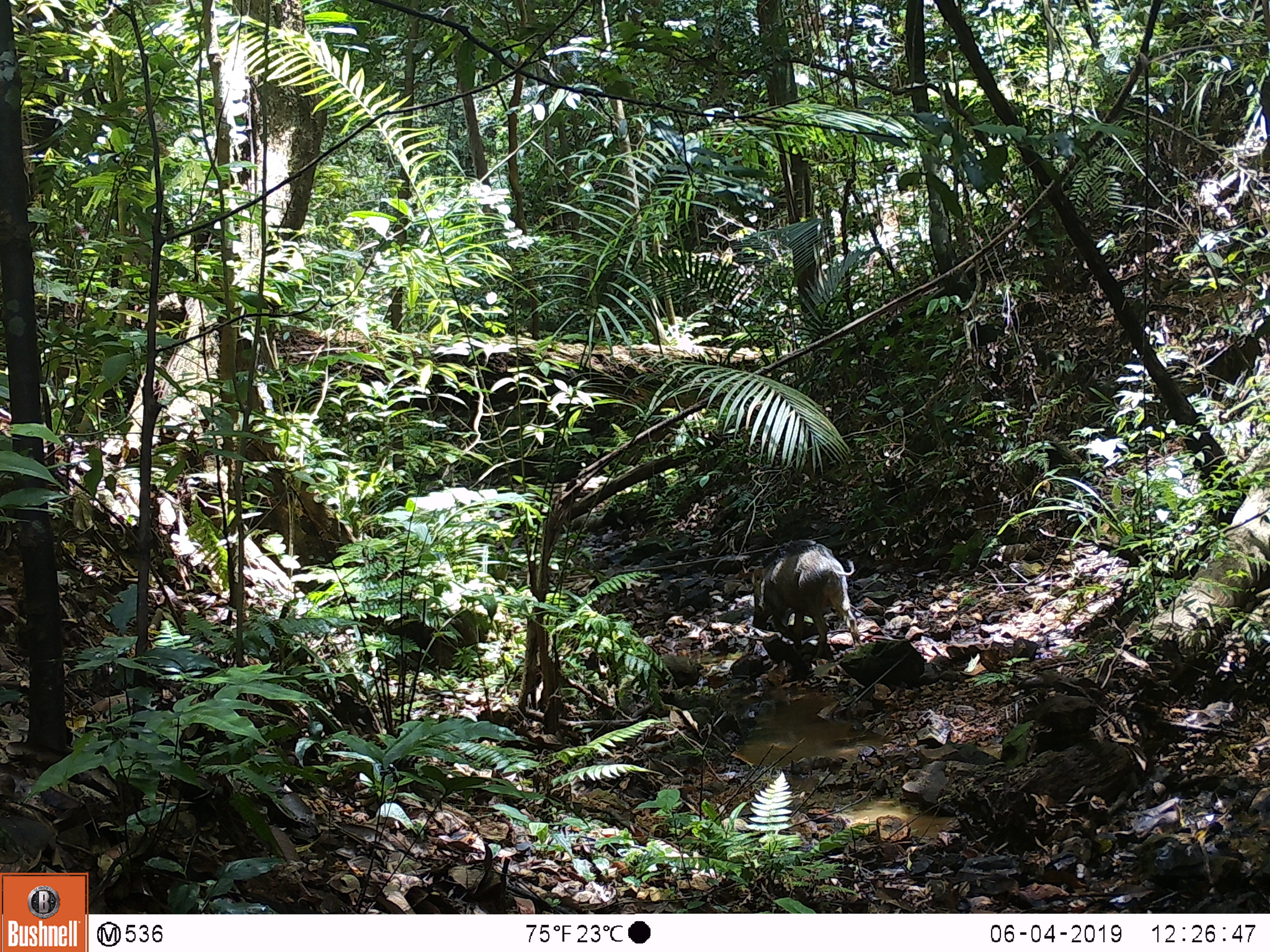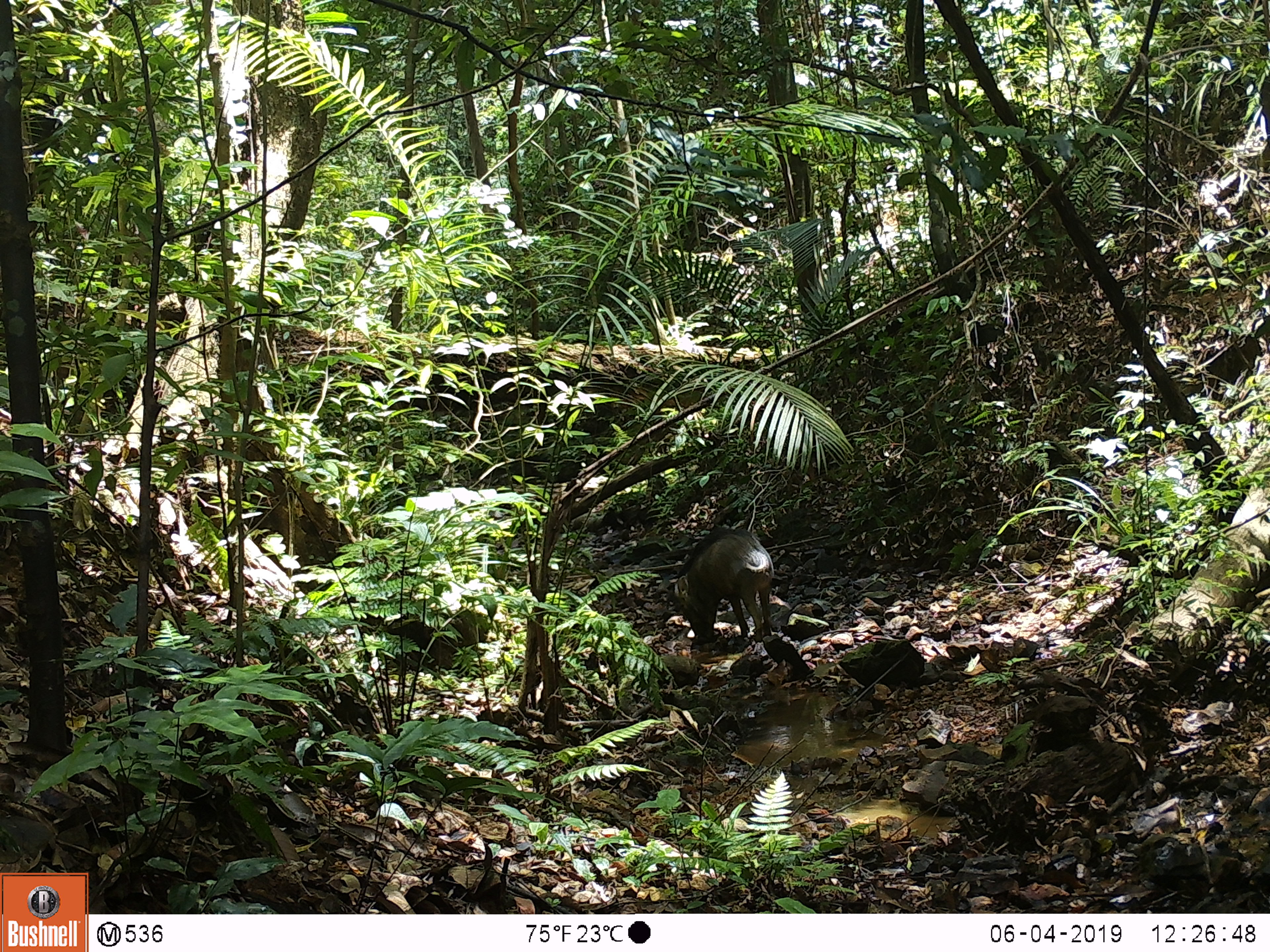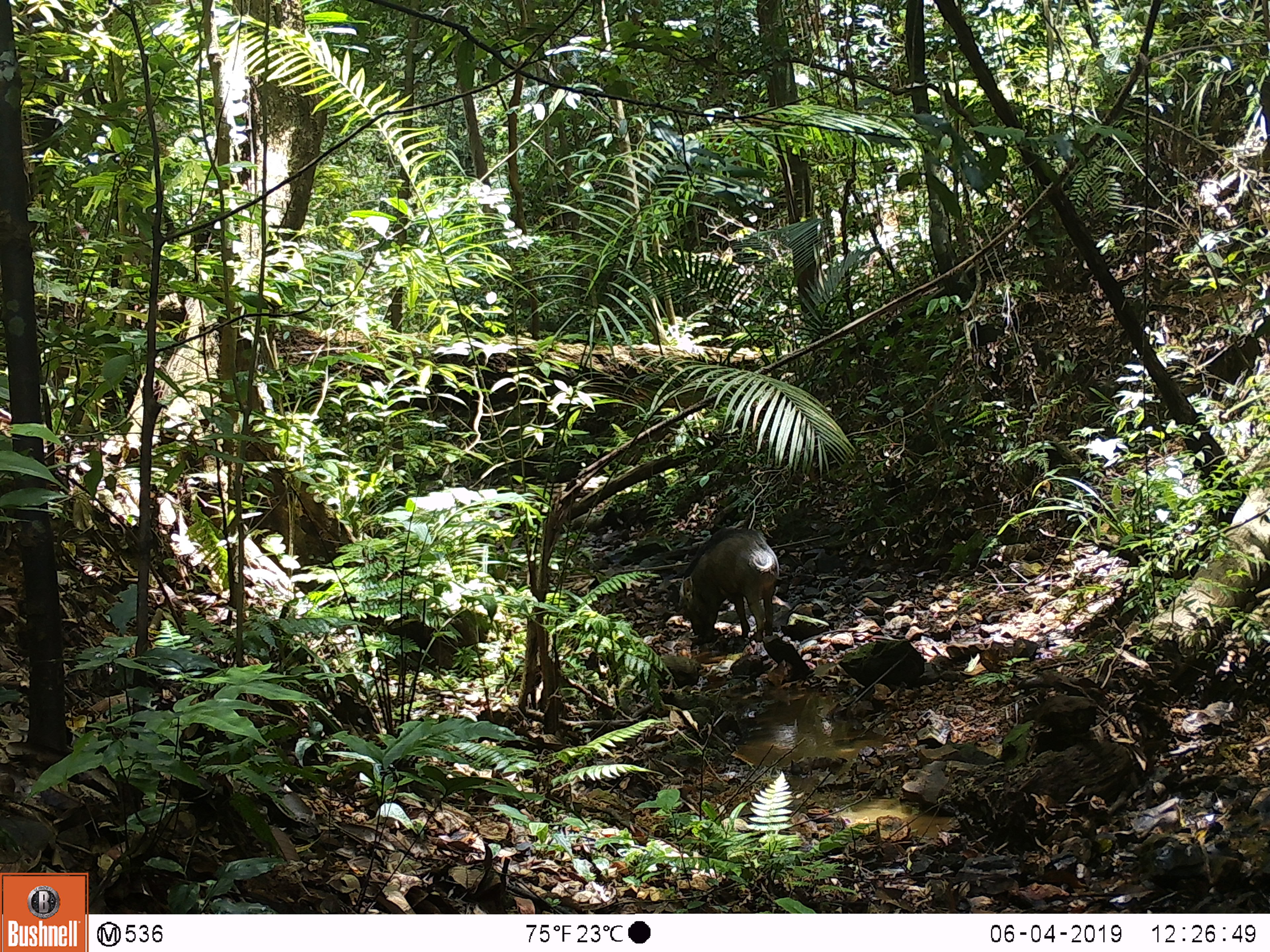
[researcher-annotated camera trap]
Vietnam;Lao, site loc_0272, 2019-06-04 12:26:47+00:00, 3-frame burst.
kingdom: Animalia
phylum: Chordata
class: Mammalia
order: Artiodactyla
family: Suidae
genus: Sus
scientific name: Sus scrofa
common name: eurasian wild pig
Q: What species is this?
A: Eurasian wild pig (Sus scrofa).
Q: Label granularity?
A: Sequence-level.